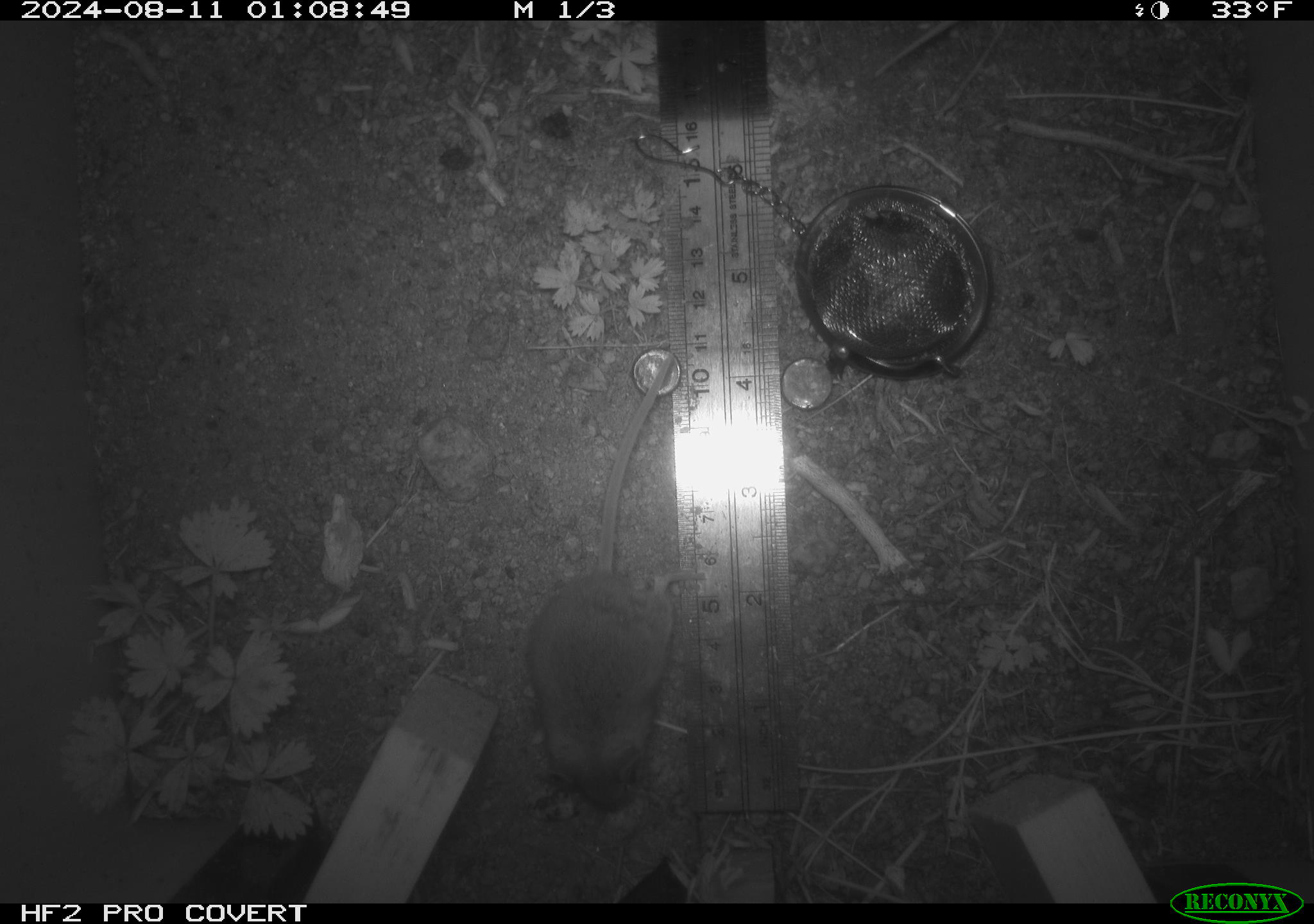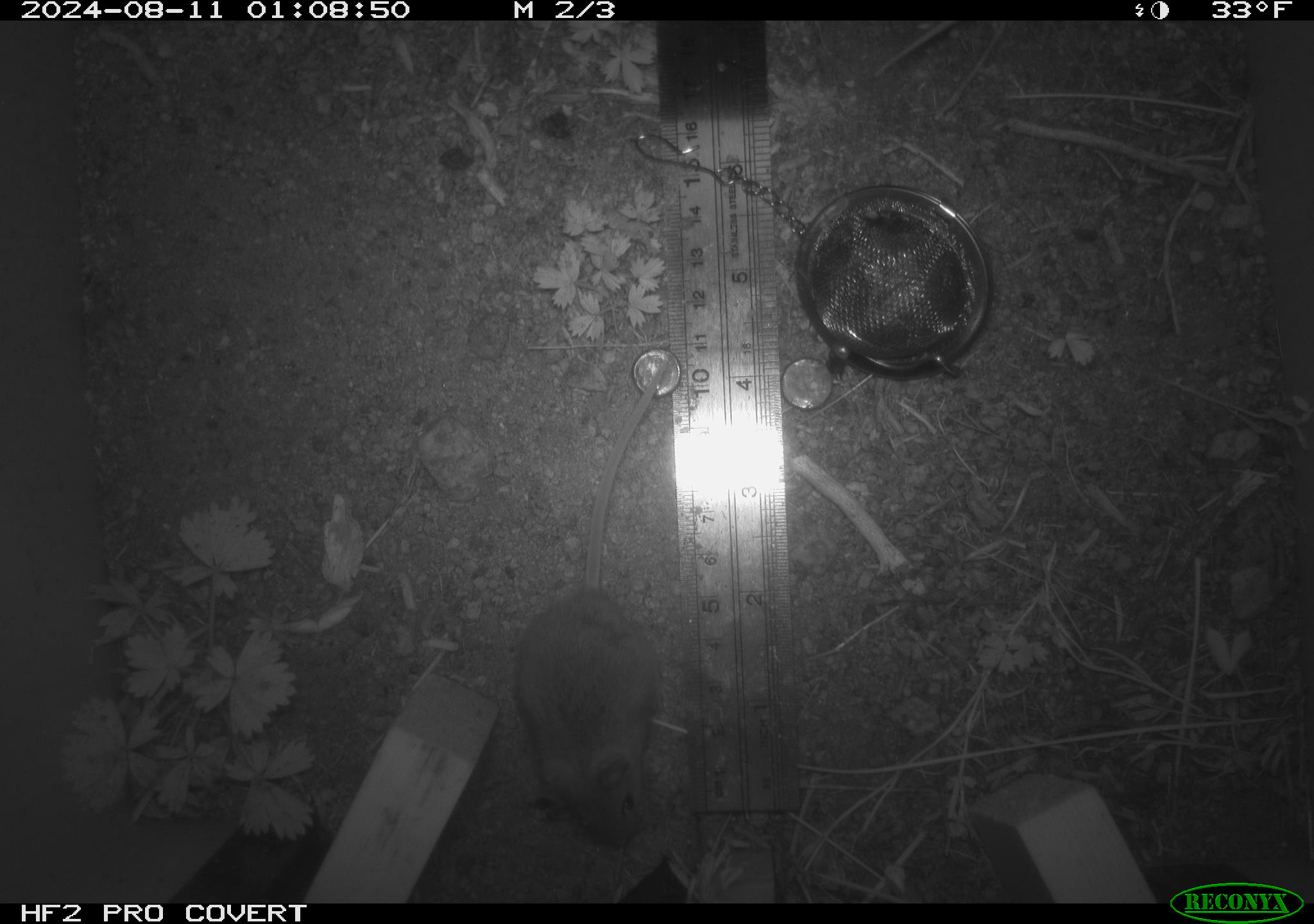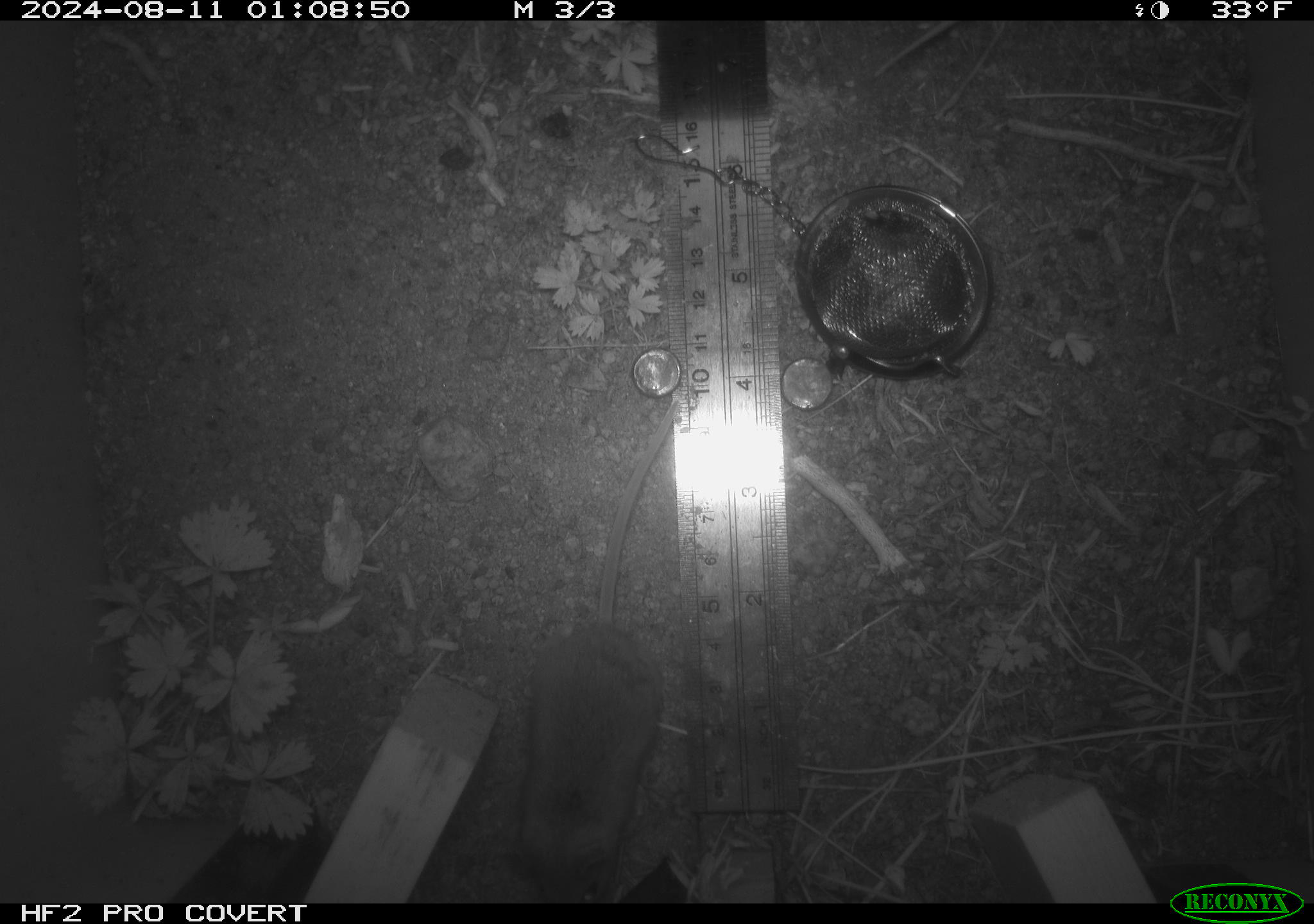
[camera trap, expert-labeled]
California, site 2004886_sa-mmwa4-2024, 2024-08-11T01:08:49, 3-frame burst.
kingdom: Animalia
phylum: Chordata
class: Mammalia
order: Rodentia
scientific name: Rodentia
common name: mouse species